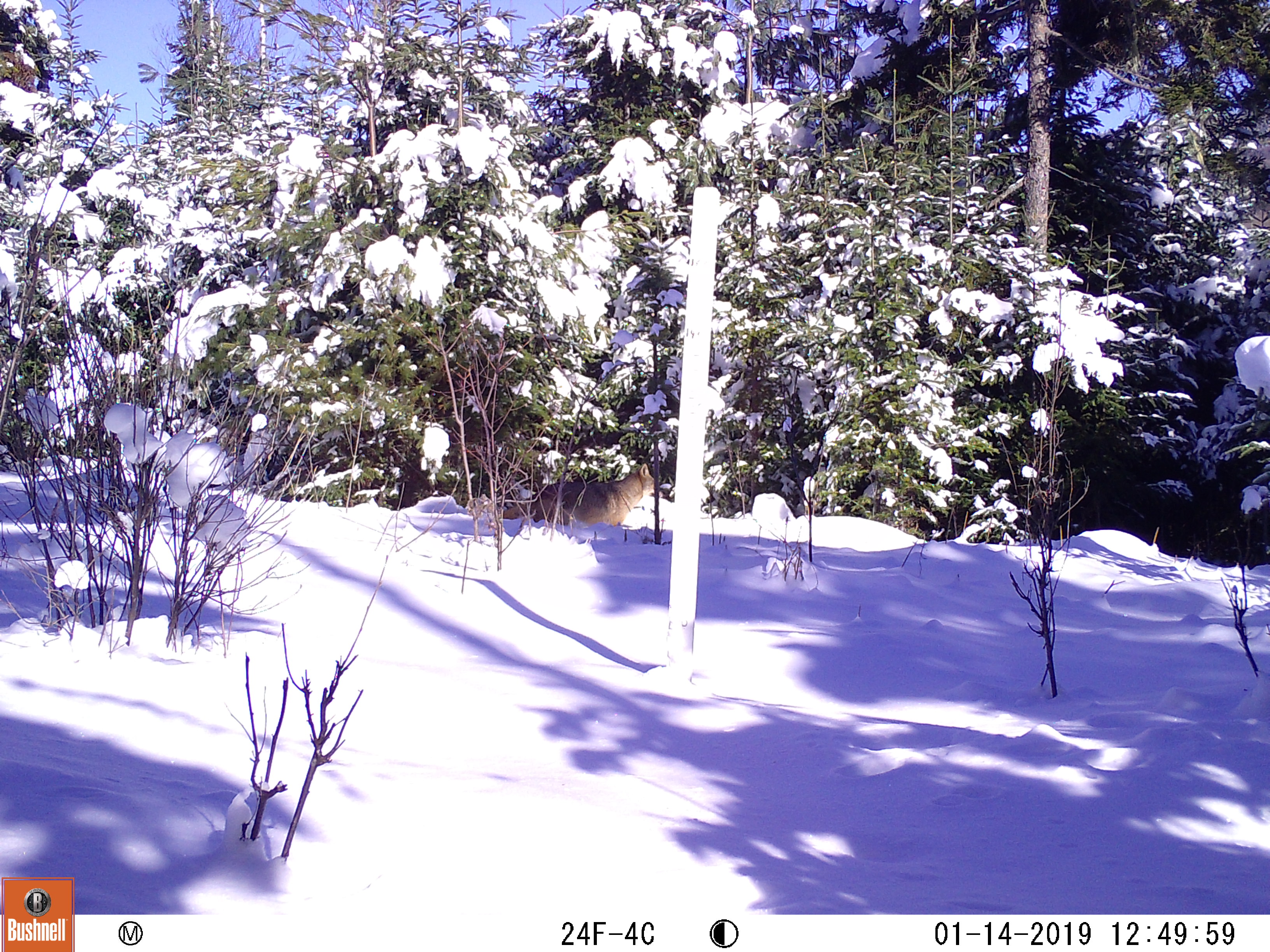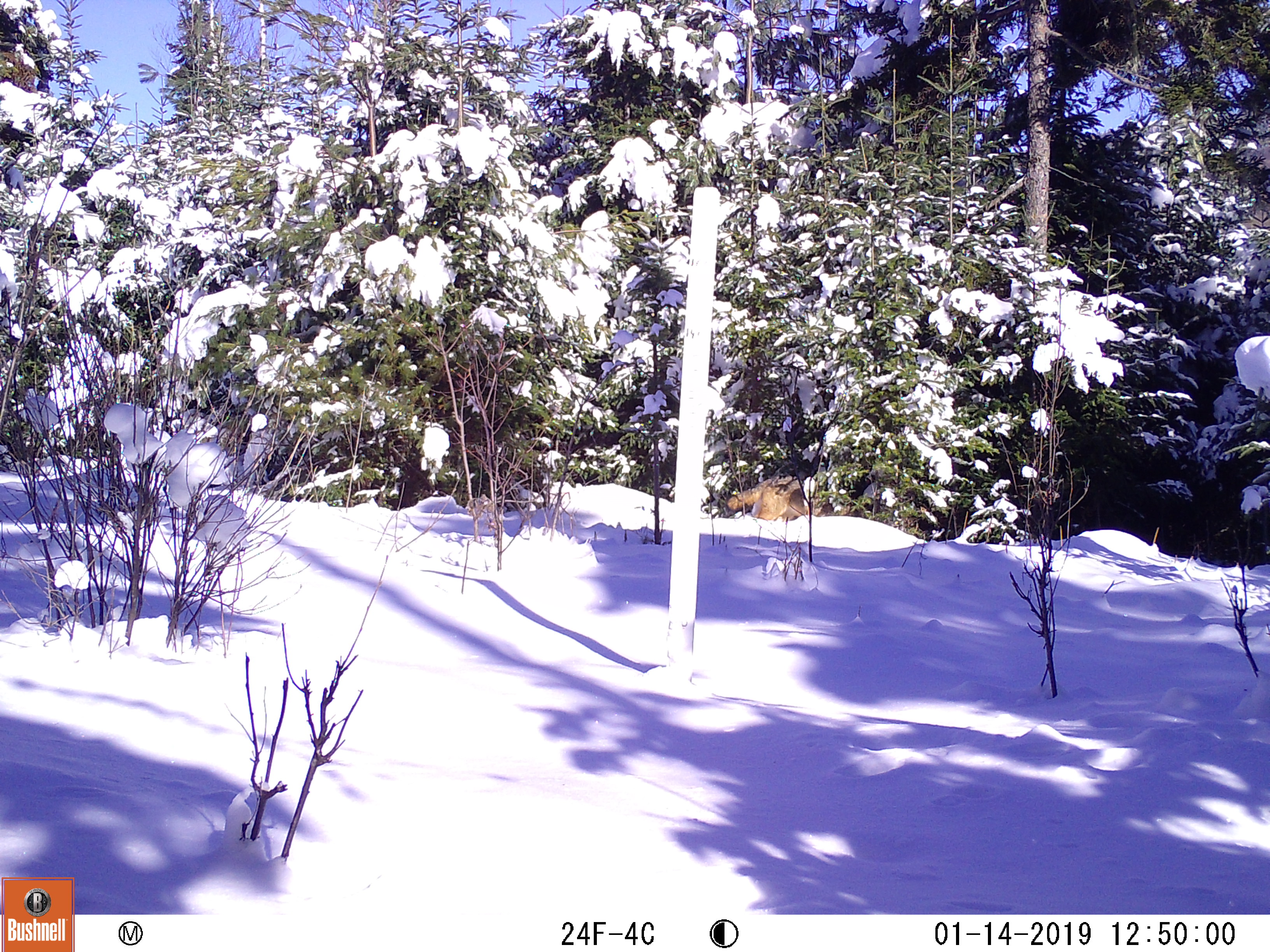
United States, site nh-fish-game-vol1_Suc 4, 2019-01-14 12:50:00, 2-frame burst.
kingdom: Animalia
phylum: Chordata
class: Mammalia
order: Carnivora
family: Canidae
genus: Canis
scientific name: Canis latrans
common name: coyote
Coyote (Canis latrans).